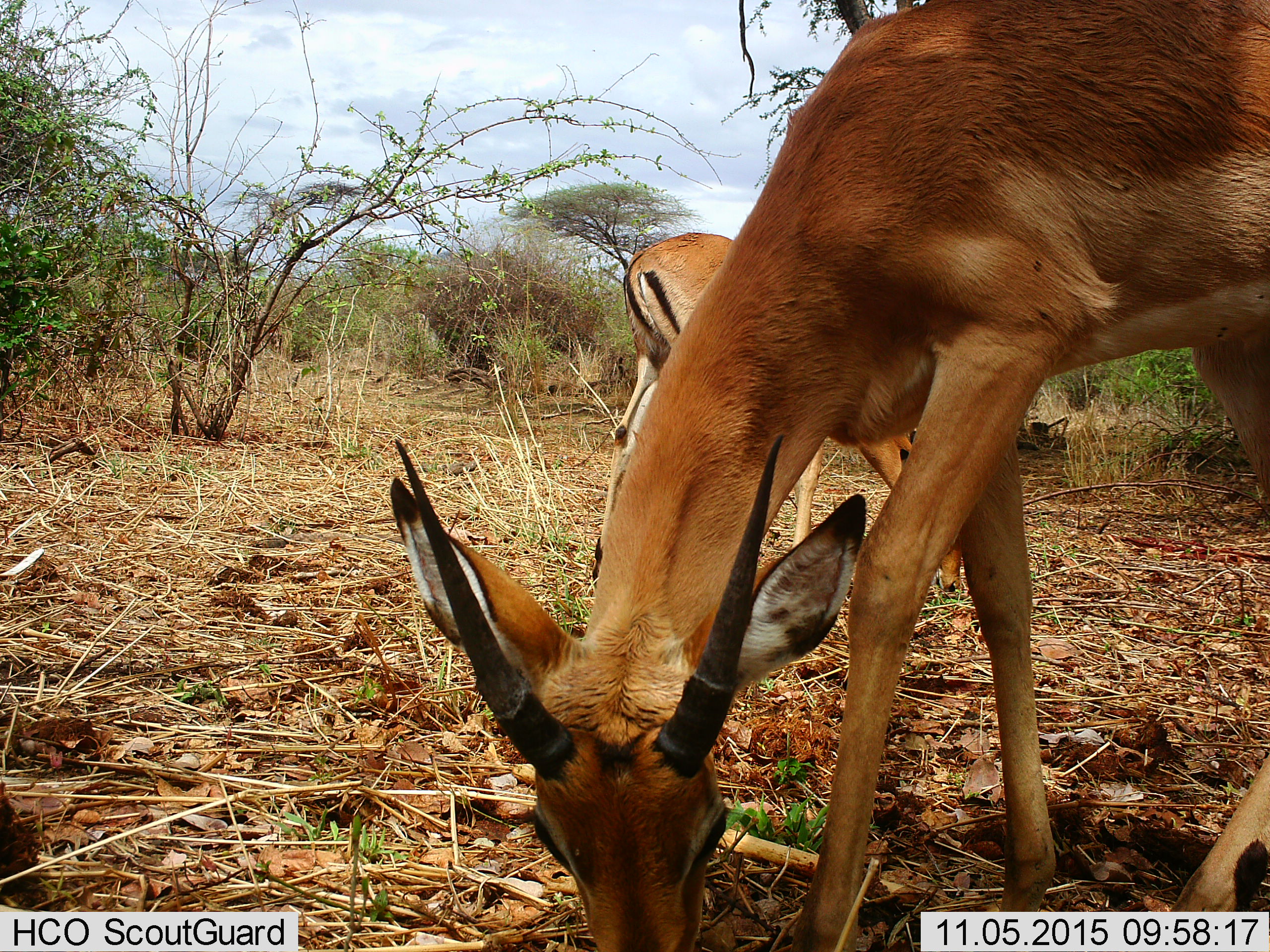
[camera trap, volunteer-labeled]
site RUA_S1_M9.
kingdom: Animalia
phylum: Chordata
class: Mammalia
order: Artiodactyla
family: Bovidae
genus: Aepyceros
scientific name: Aepyceros melampus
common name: impala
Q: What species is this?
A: Impala (Aepyceros melampus).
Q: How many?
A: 2.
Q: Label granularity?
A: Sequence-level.